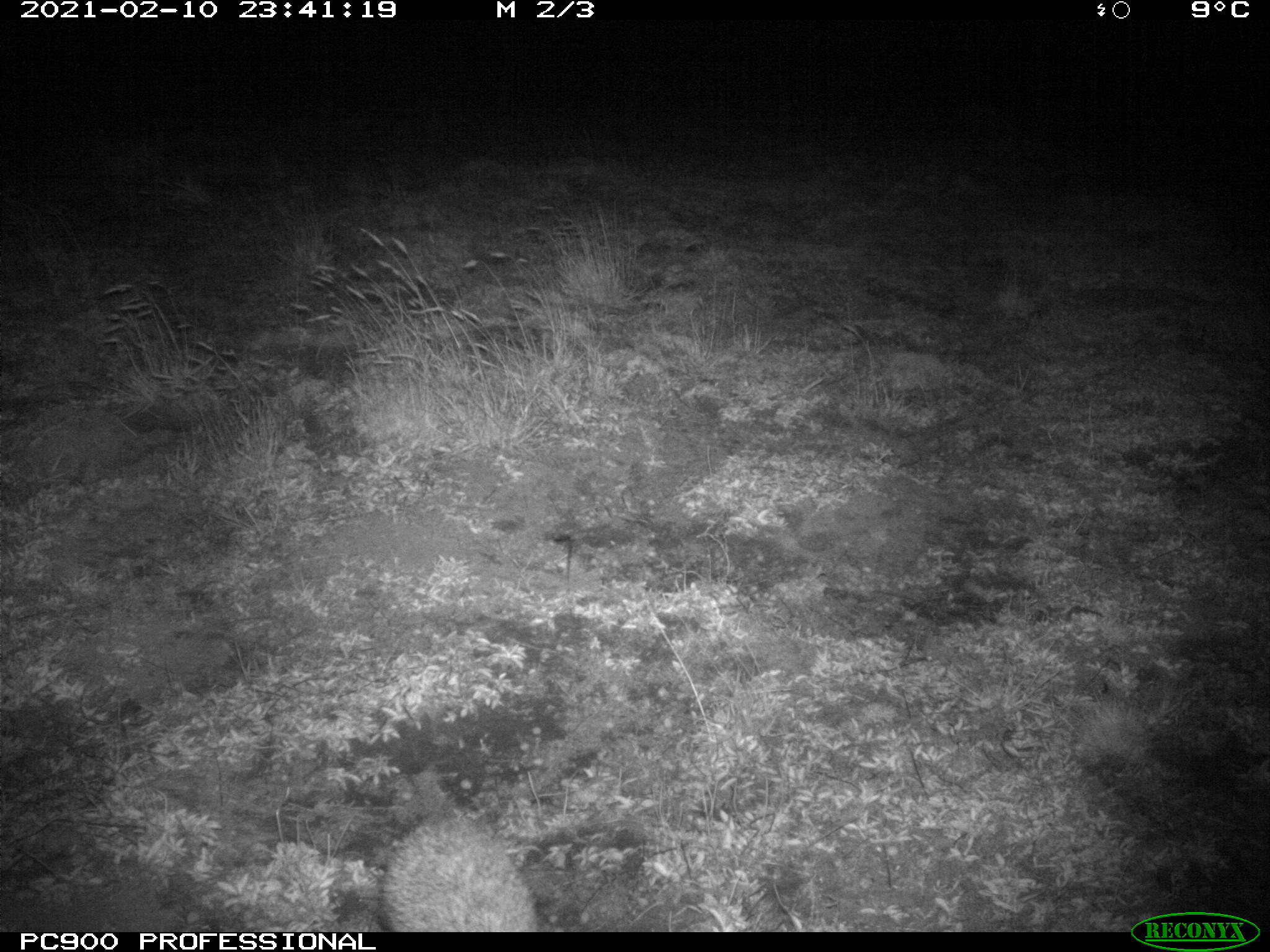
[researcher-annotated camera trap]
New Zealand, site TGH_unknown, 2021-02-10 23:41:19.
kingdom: Animalia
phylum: Chordata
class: Mammalia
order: Eulipotyphla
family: Erinaceidae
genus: Erinaceus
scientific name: Erinaceus europaeus europaeus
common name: european hedgehog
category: hedgehog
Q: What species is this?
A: Hedgehog (european hedgehog) (Erinaceus europaeus europaeus).